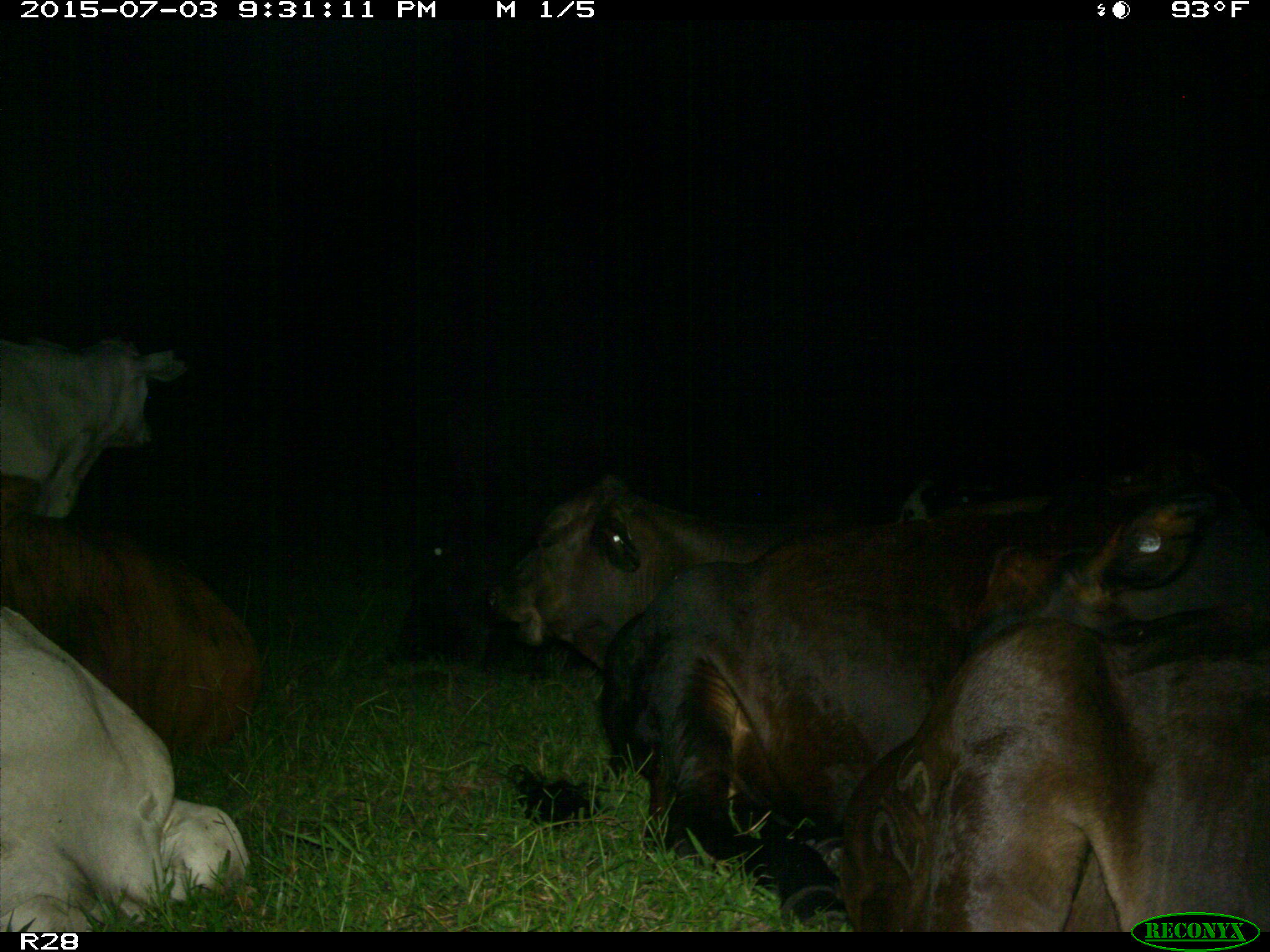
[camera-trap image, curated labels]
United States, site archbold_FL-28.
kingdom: Animalia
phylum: Chordata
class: Mammalia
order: Artiodactyla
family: Bovidae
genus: Bos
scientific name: Bos taurus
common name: domestic cow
Bos taurus (domestic cow).